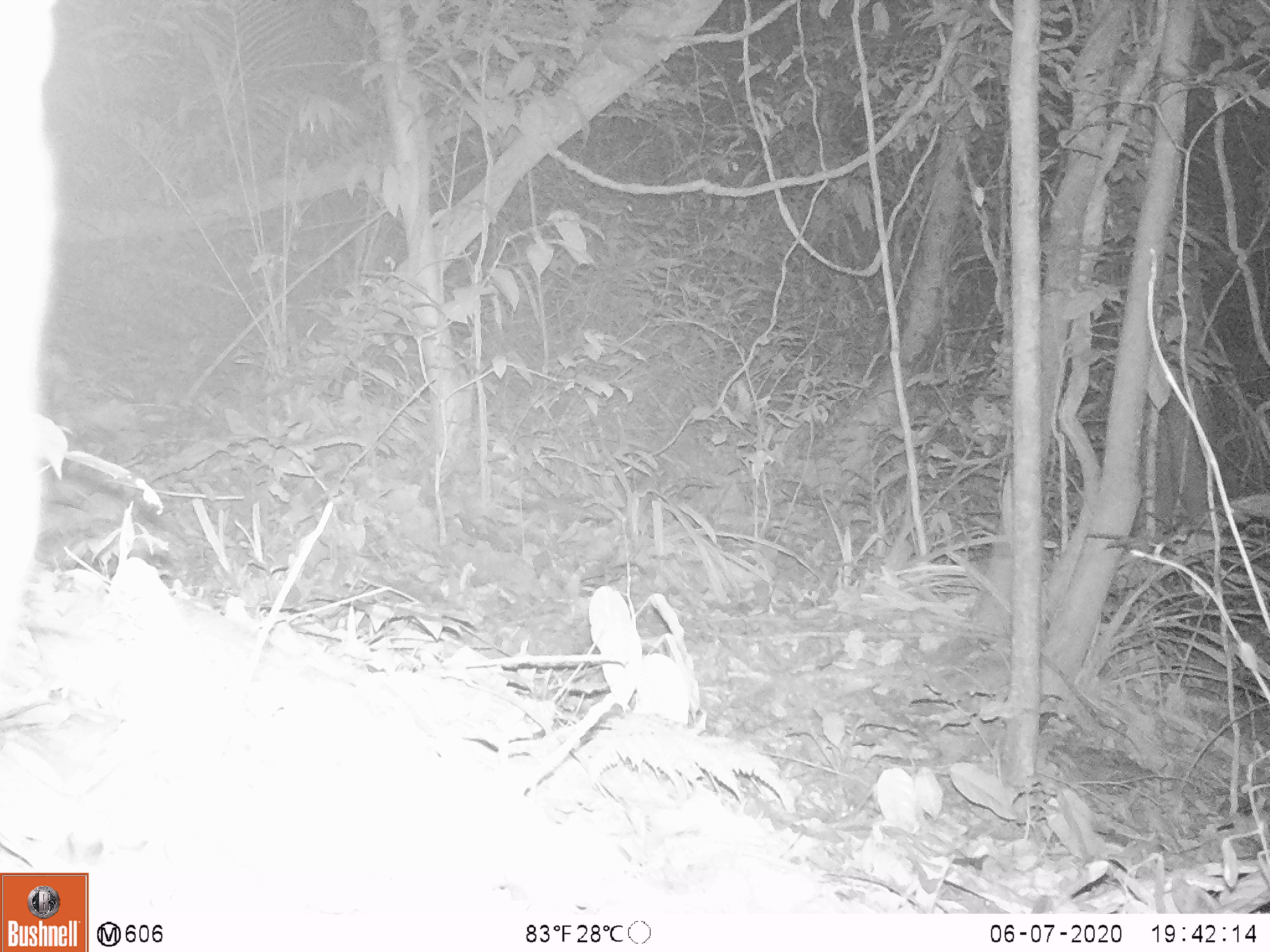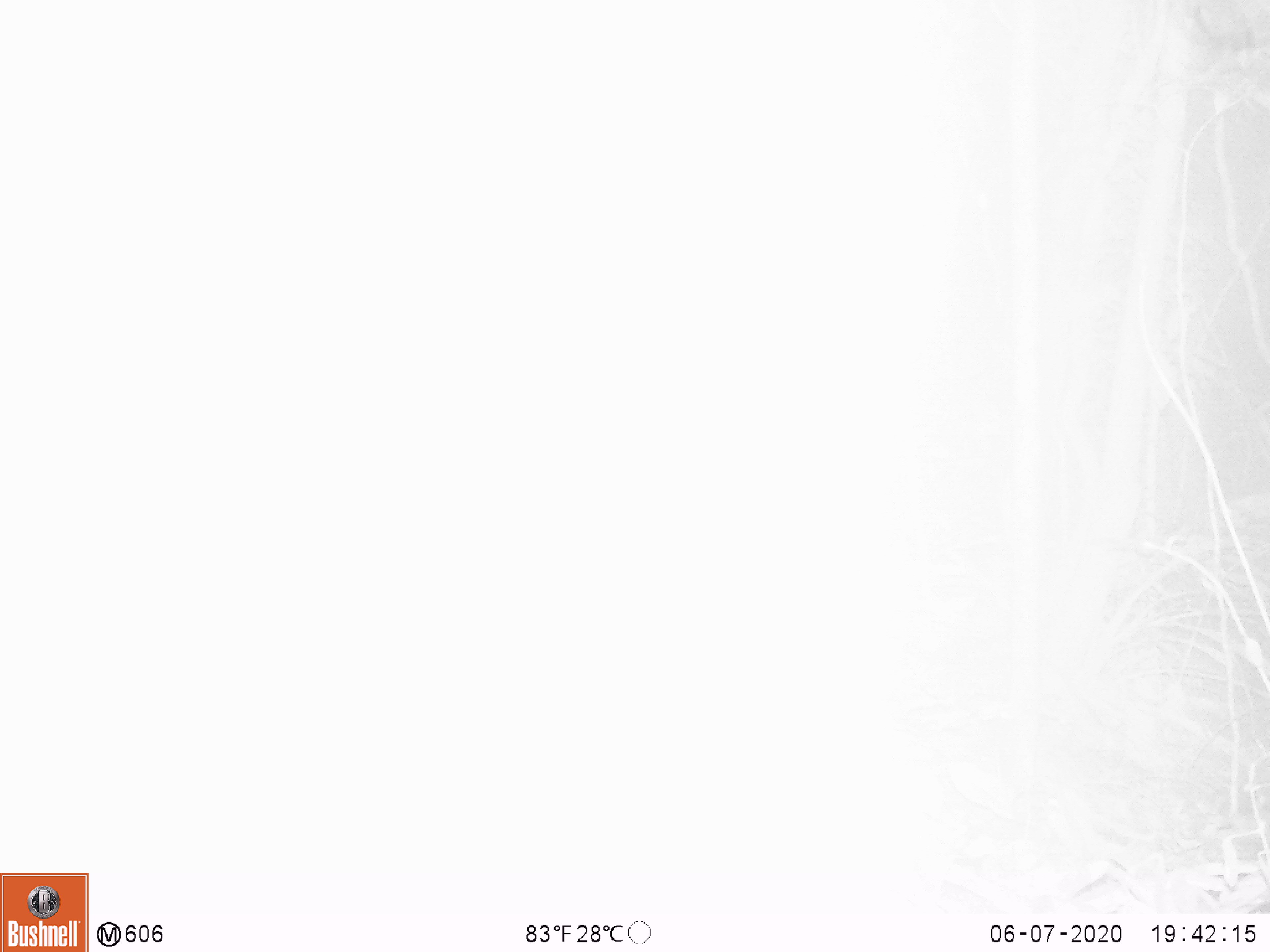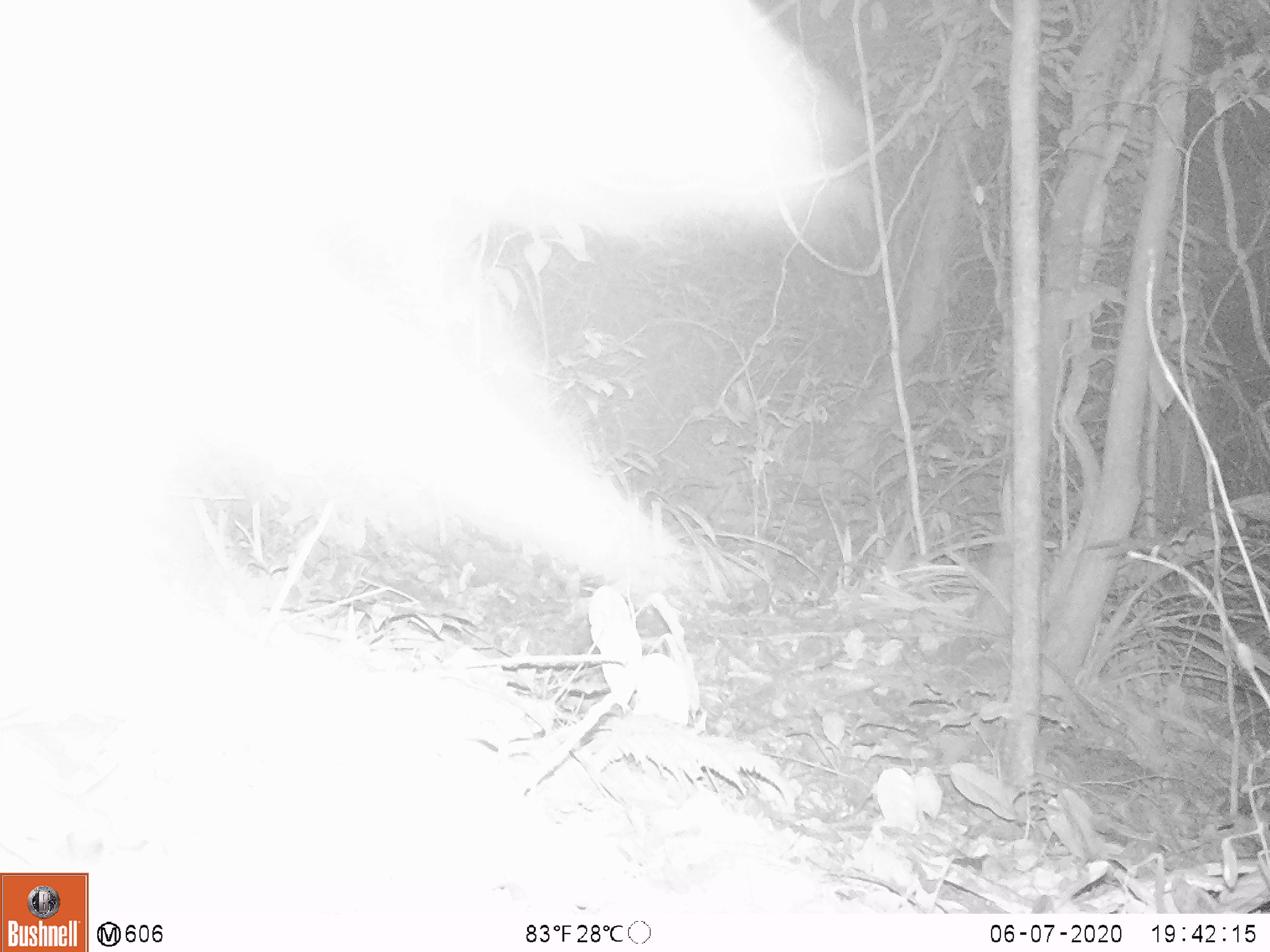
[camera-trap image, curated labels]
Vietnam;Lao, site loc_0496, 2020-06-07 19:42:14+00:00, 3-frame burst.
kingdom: Animalia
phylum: Chordata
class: Mammalia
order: Artiodactyla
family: Bovidae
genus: Capricornis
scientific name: Capricornis sumatraensis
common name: chinese serow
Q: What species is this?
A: Chinese serow (Capricornis sumatraensis).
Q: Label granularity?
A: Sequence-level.